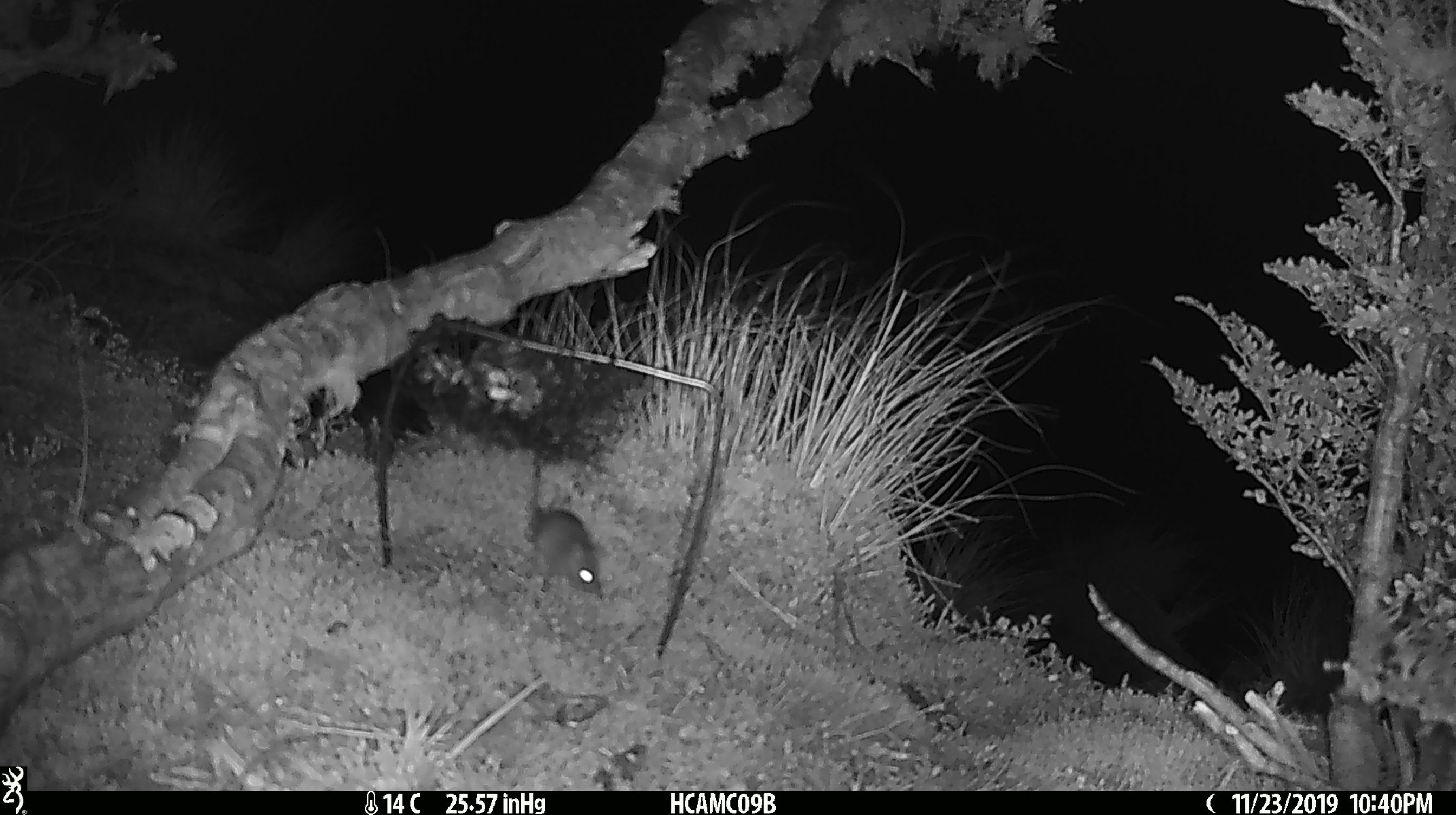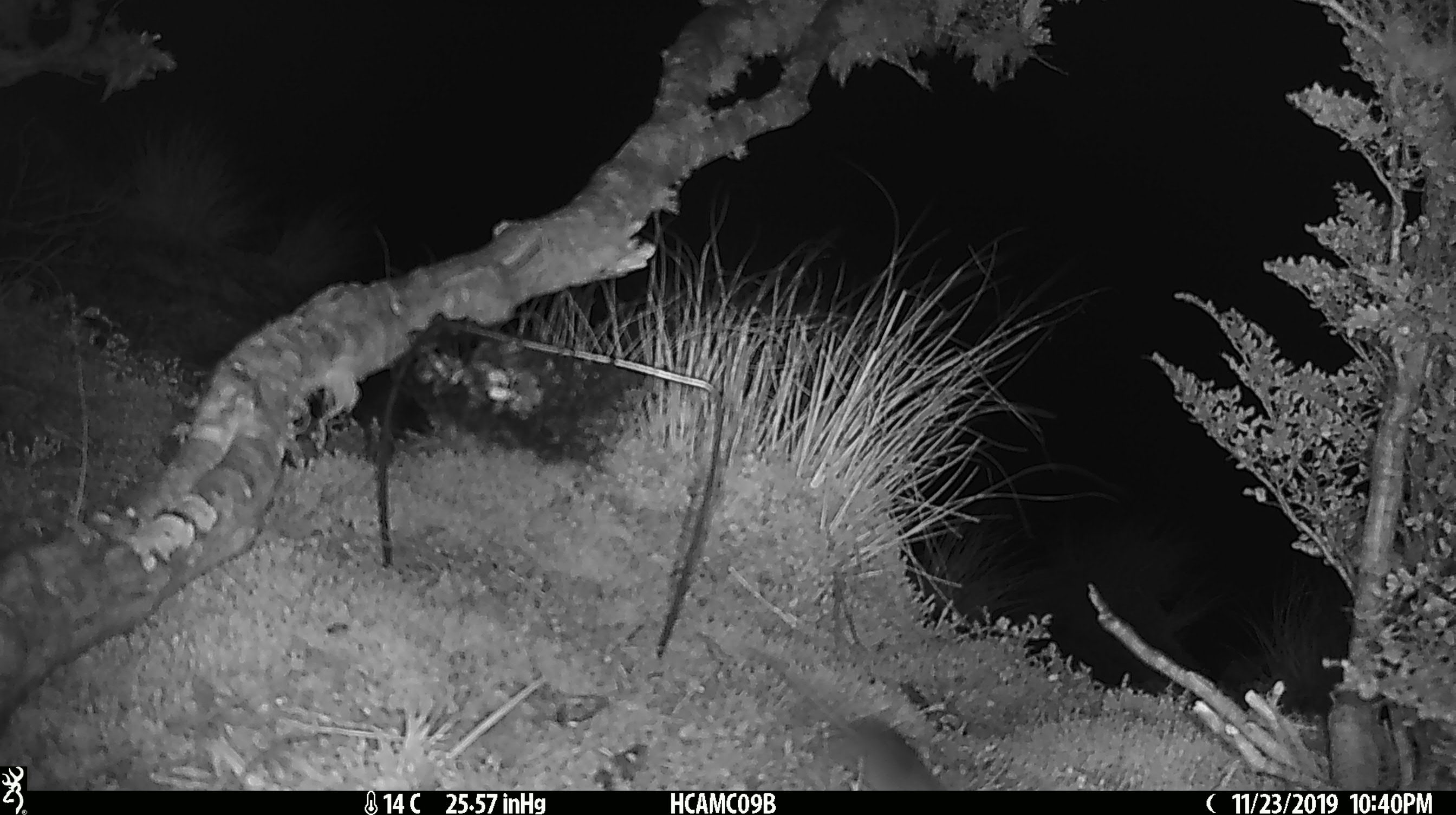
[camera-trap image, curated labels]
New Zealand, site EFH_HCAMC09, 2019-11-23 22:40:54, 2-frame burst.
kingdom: Animalia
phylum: Chordata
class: Mammalia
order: Rodentia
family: Muridae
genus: Mus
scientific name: Mus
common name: mouse